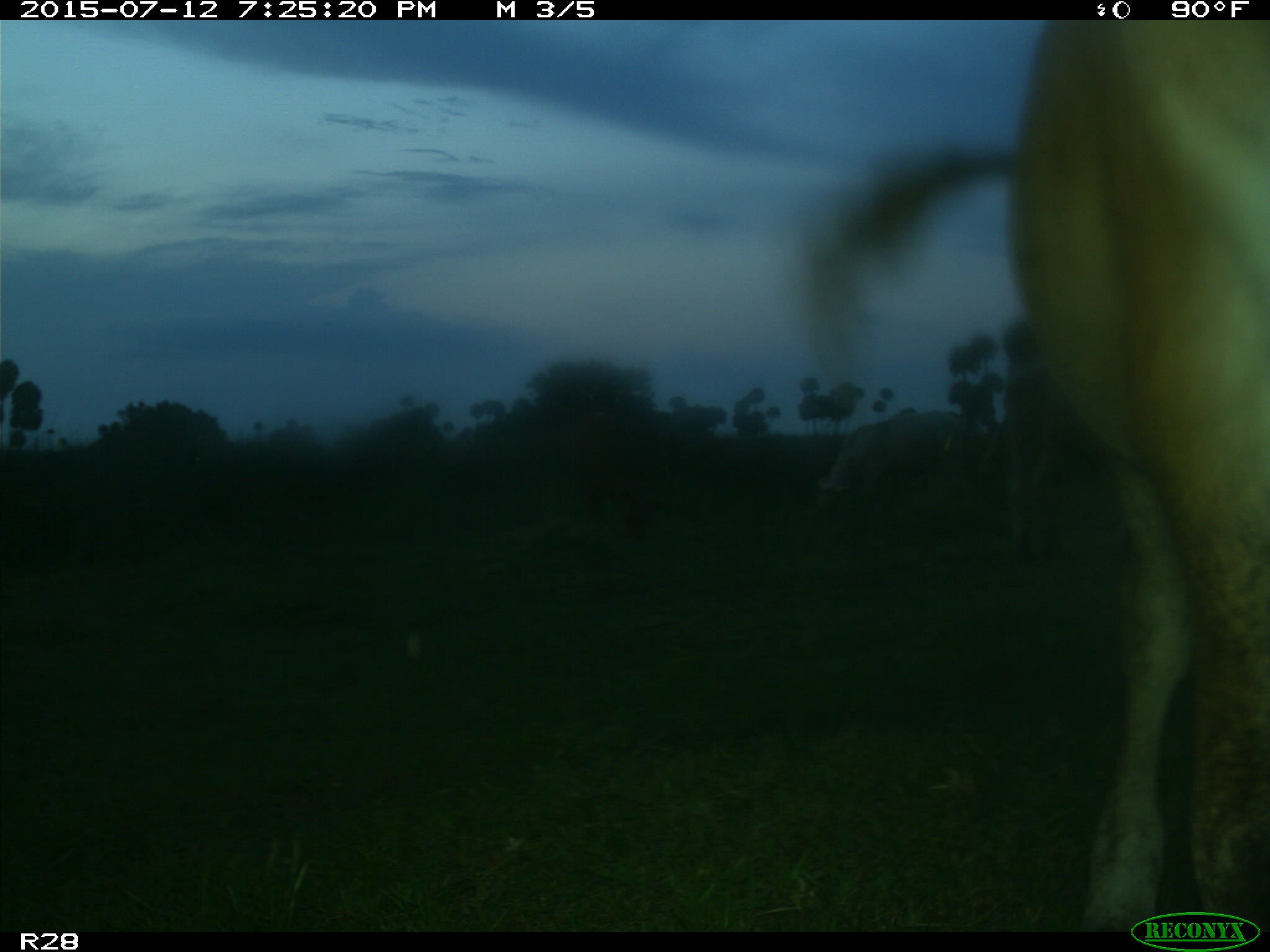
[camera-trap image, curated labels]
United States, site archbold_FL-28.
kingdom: Animalia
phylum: Chordata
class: Mammalia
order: Artiodactyla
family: Bovidae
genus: Bos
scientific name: Bos taurus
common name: domestic cow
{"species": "Bos taurus (domestic cow)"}